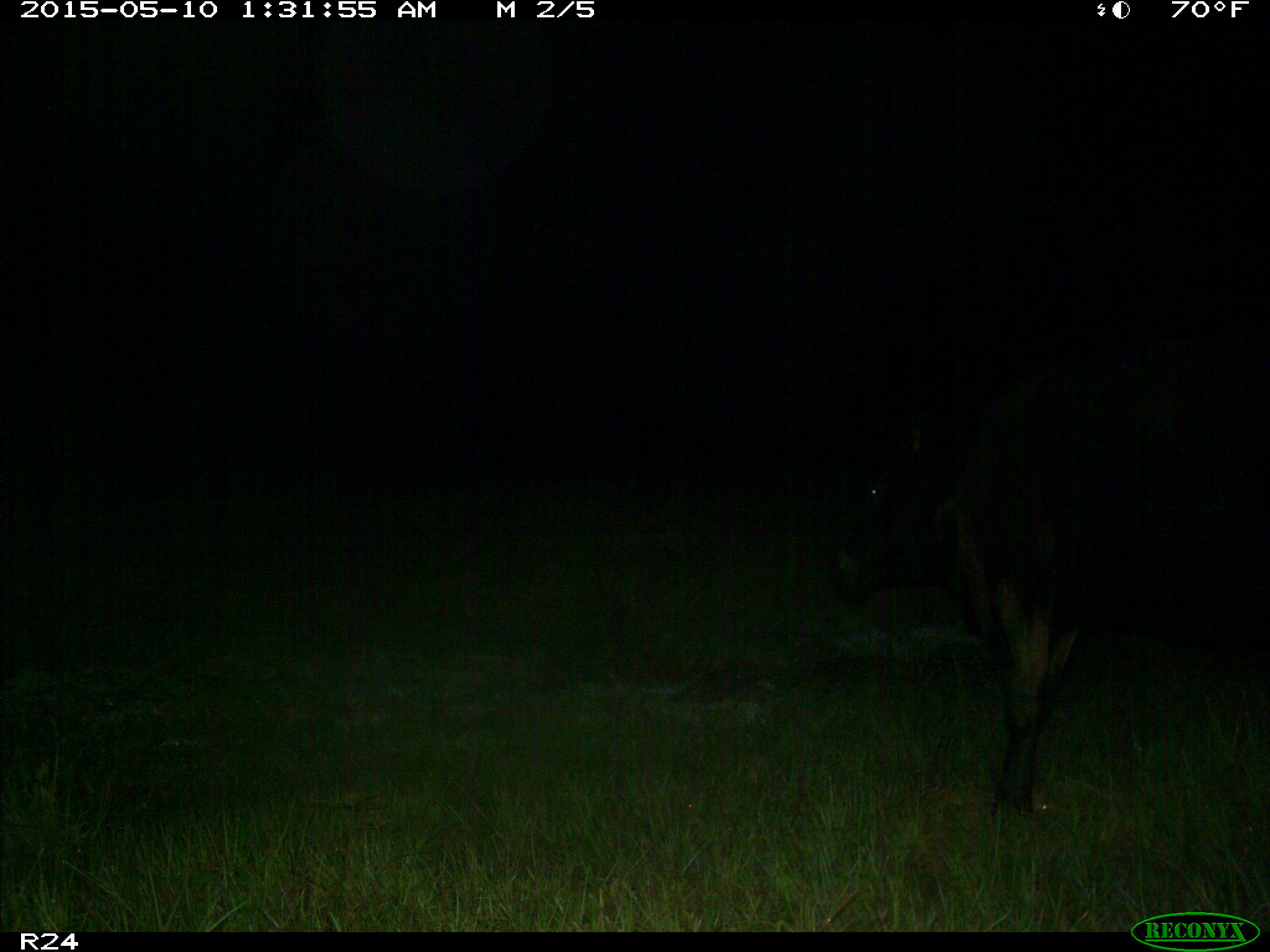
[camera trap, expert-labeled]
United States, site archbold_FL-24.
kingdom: Animalia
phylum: Chordata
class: Mammalia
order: Artiodactyla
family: Bovidae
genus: Bos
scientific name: Bos taurus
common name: domestic cow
Bos taurus (domestic cow).